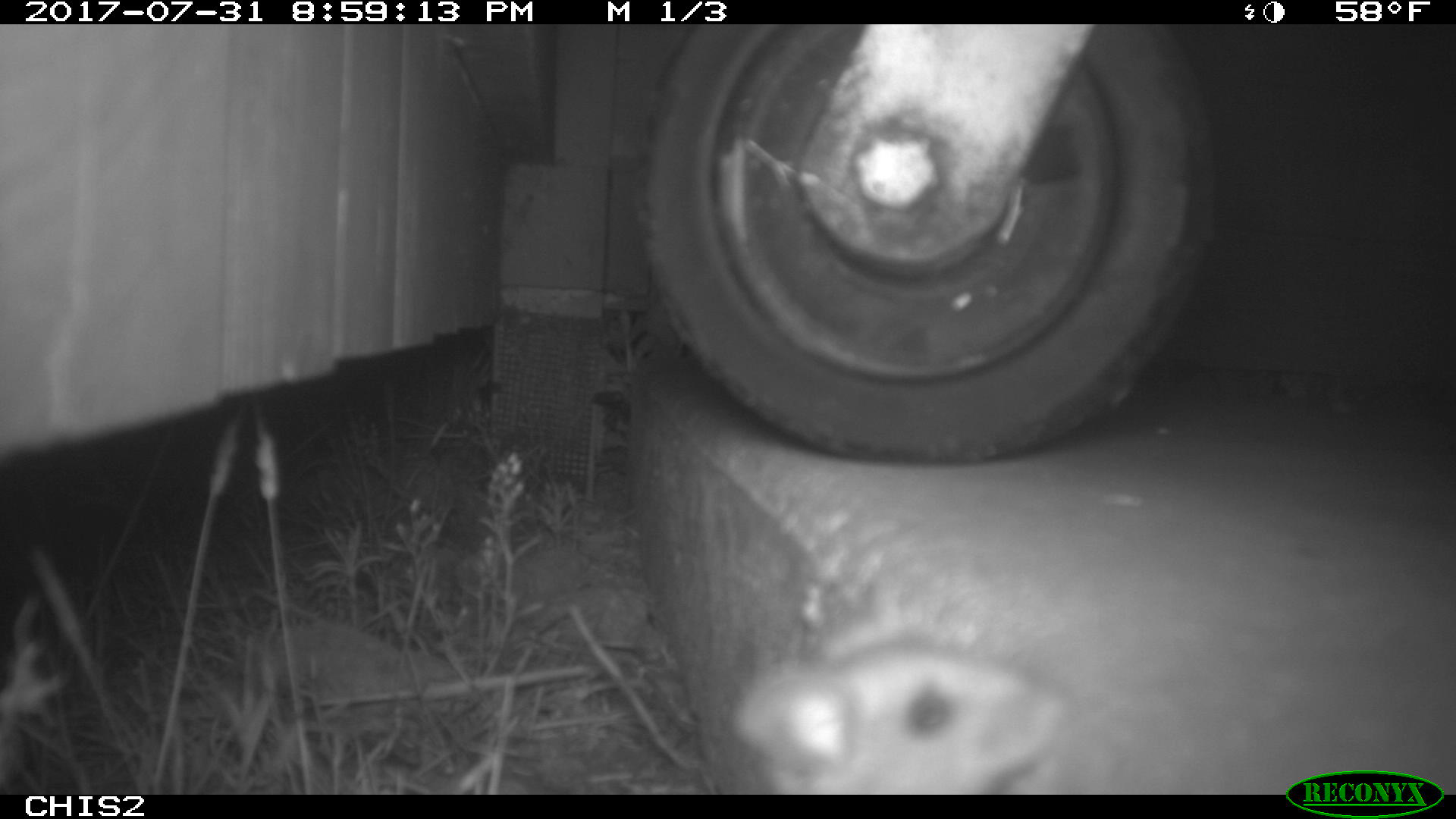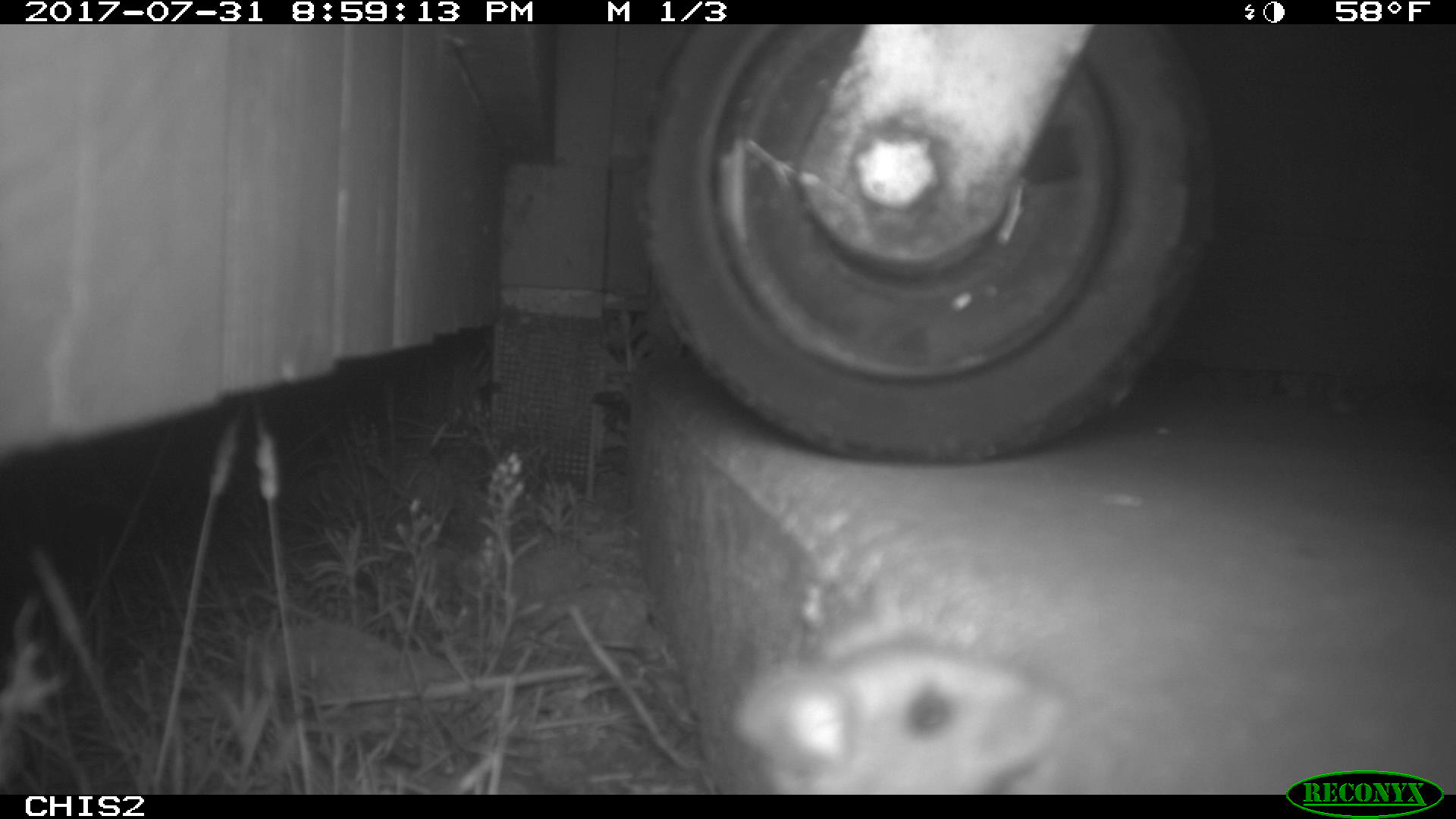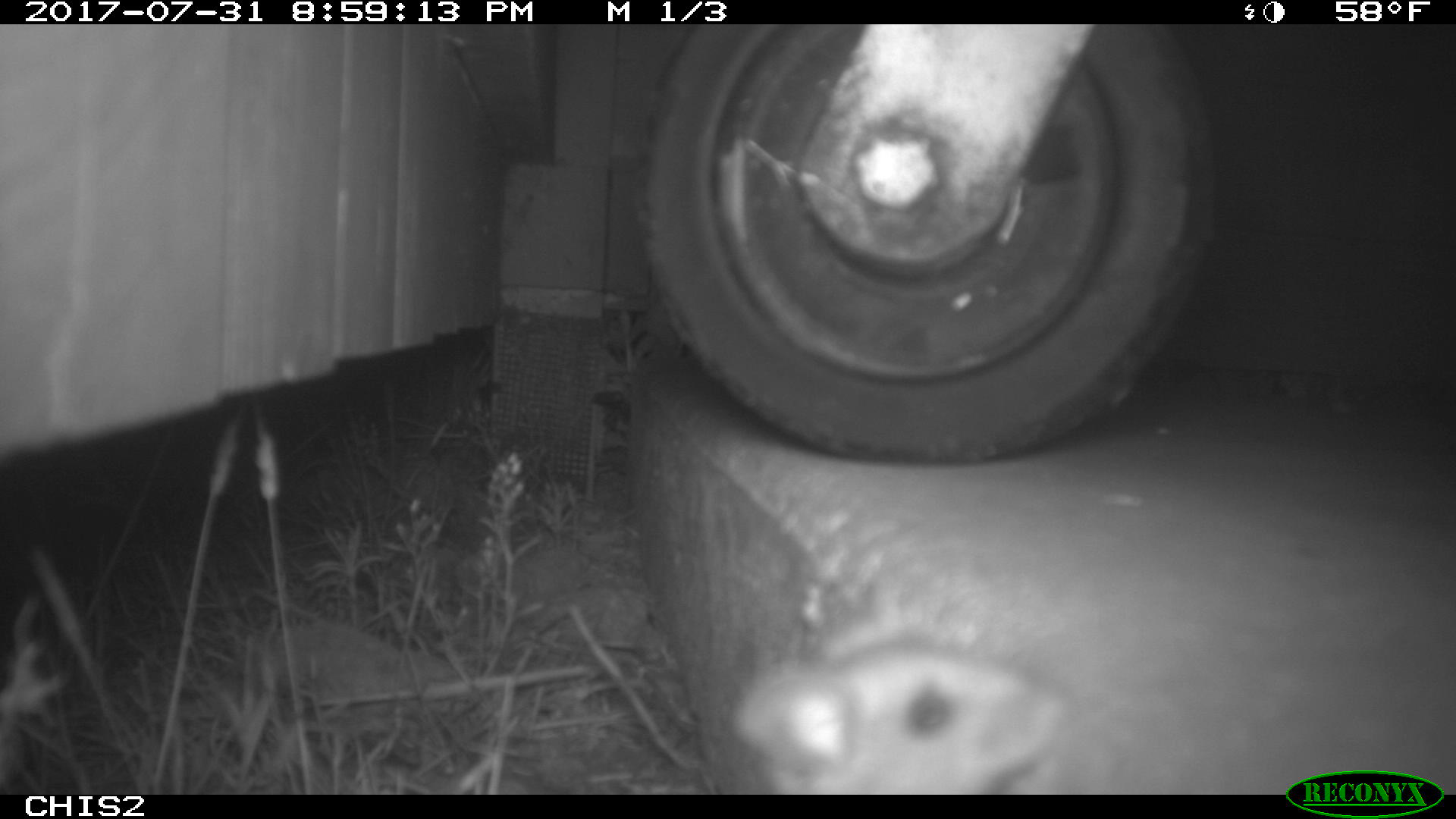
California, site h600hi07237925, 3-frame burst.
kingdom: Animalia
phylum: Chordata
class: Mammalia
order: Rodentia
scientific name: Rodentia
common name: rodent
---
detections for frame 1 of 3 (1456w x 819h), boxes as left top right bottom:
rodent: 734 637 1071 794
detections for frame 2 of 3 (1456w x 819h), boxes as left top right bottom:
rodent: 734 626 1080 792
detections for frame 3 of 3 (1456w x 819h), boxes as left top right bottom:
rodent: 732 635 1078 792